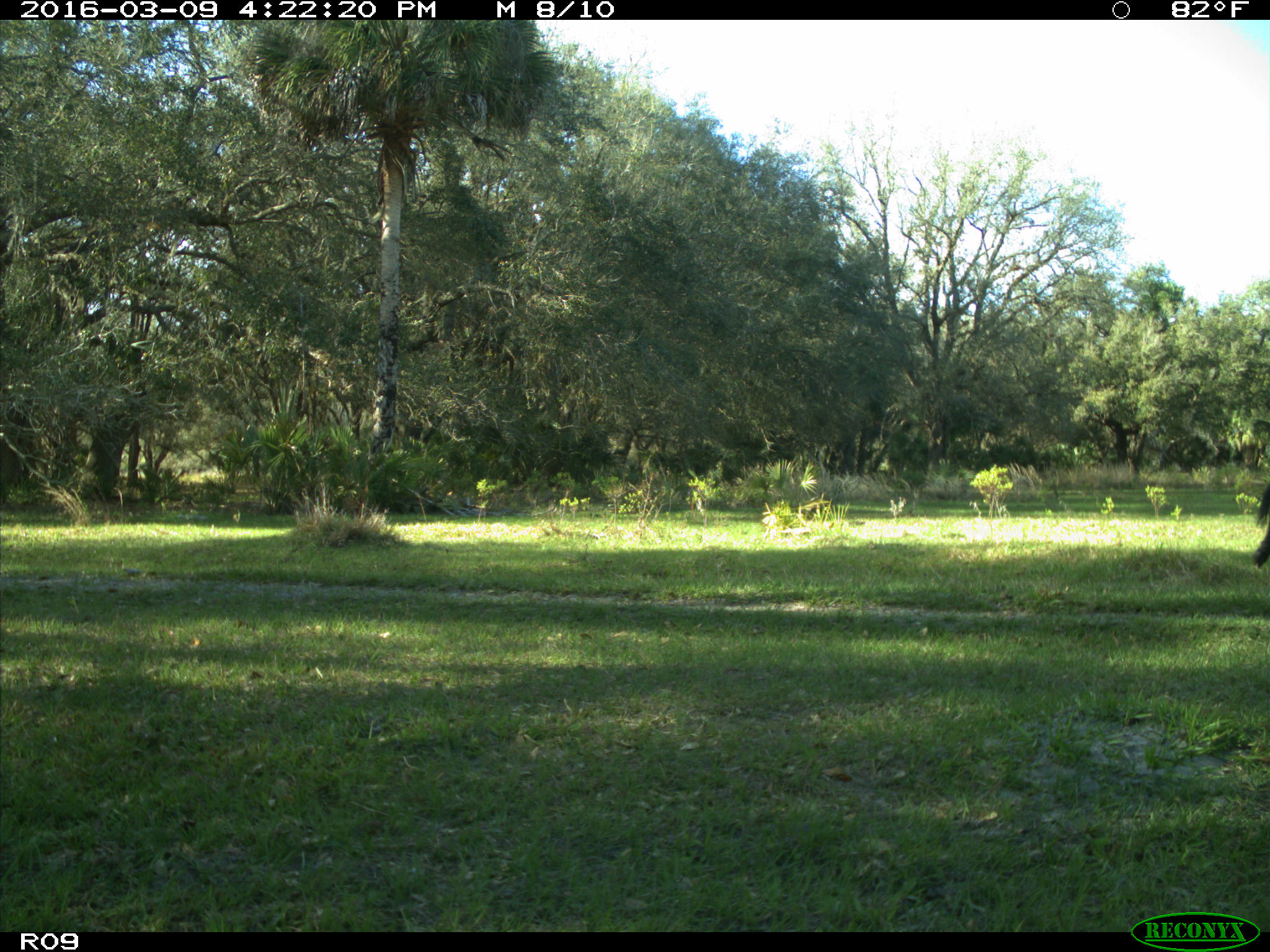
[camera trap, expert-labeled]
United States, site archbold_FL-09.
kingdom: Animalia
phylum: Chordata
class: Mammalia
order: Artiodactyla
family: Bovidae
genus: Bos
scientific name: Bos taurus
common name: domestic cow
Bos taurus (domestic cow).